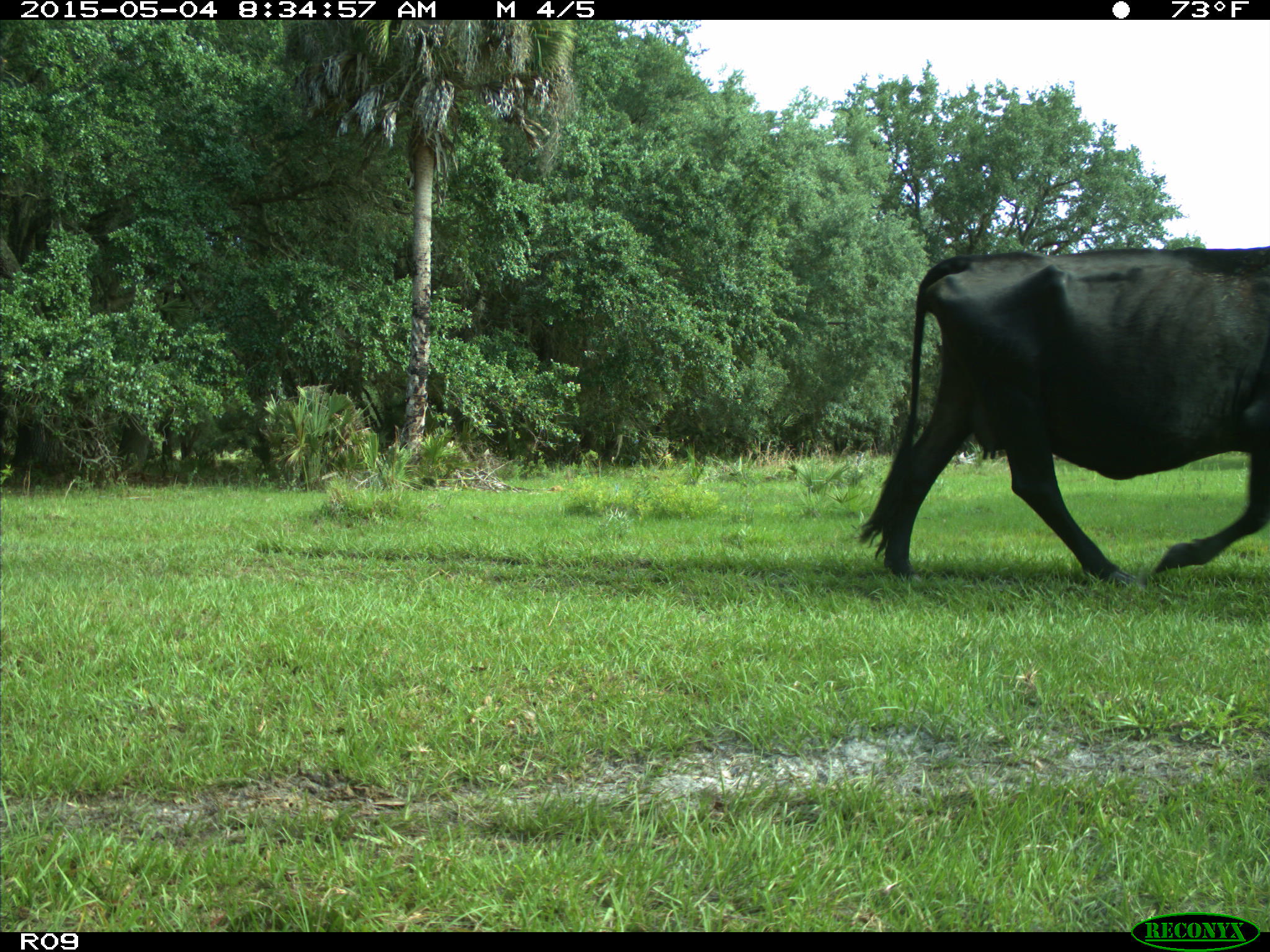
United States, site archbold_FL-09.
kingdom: Animalia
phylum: Chordata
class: Mammalia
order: Artiodactyla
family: Bovidae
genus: Bos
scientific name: Bos taurus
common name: domestic cow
Bos taurus (domestic cow).